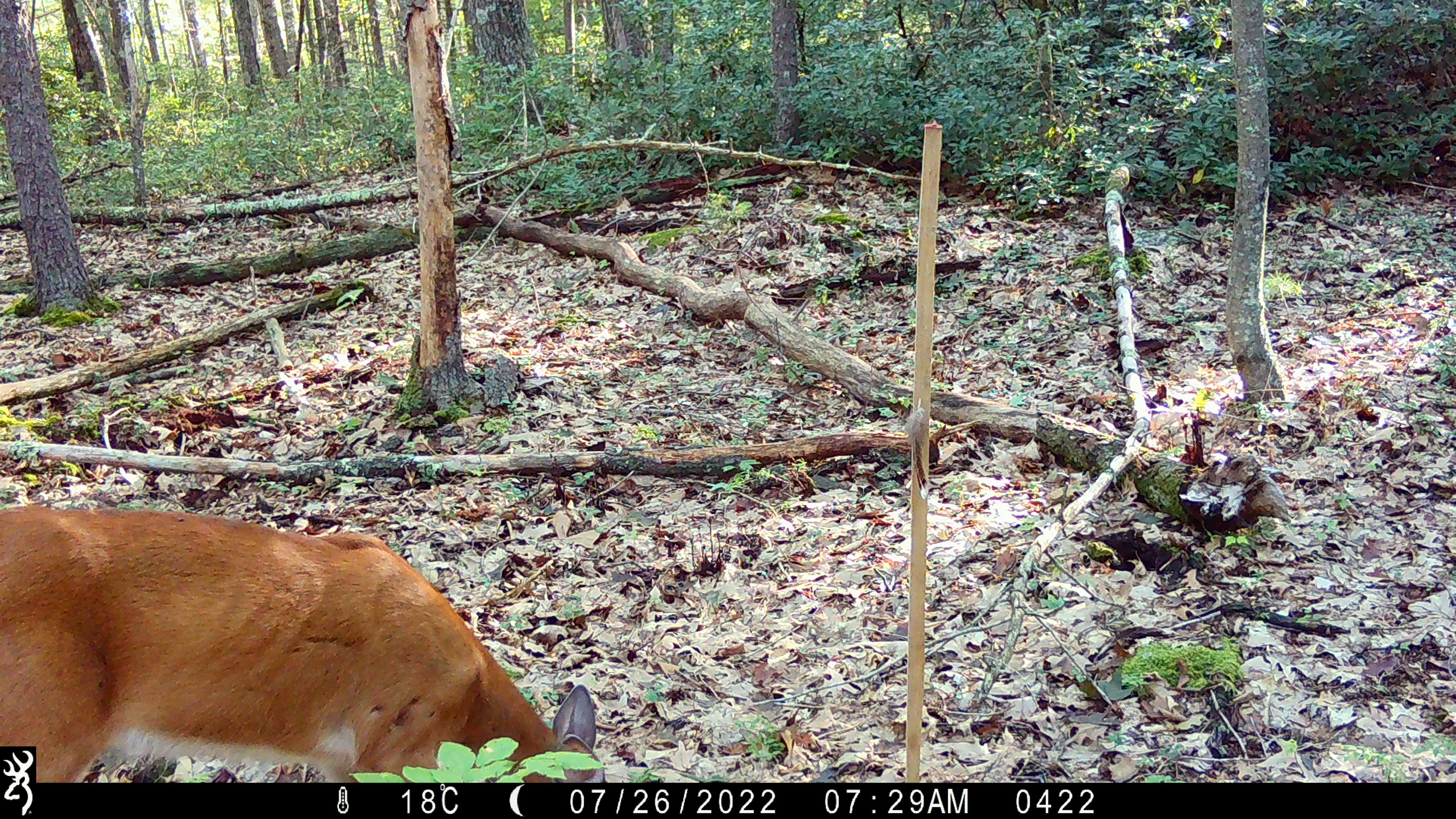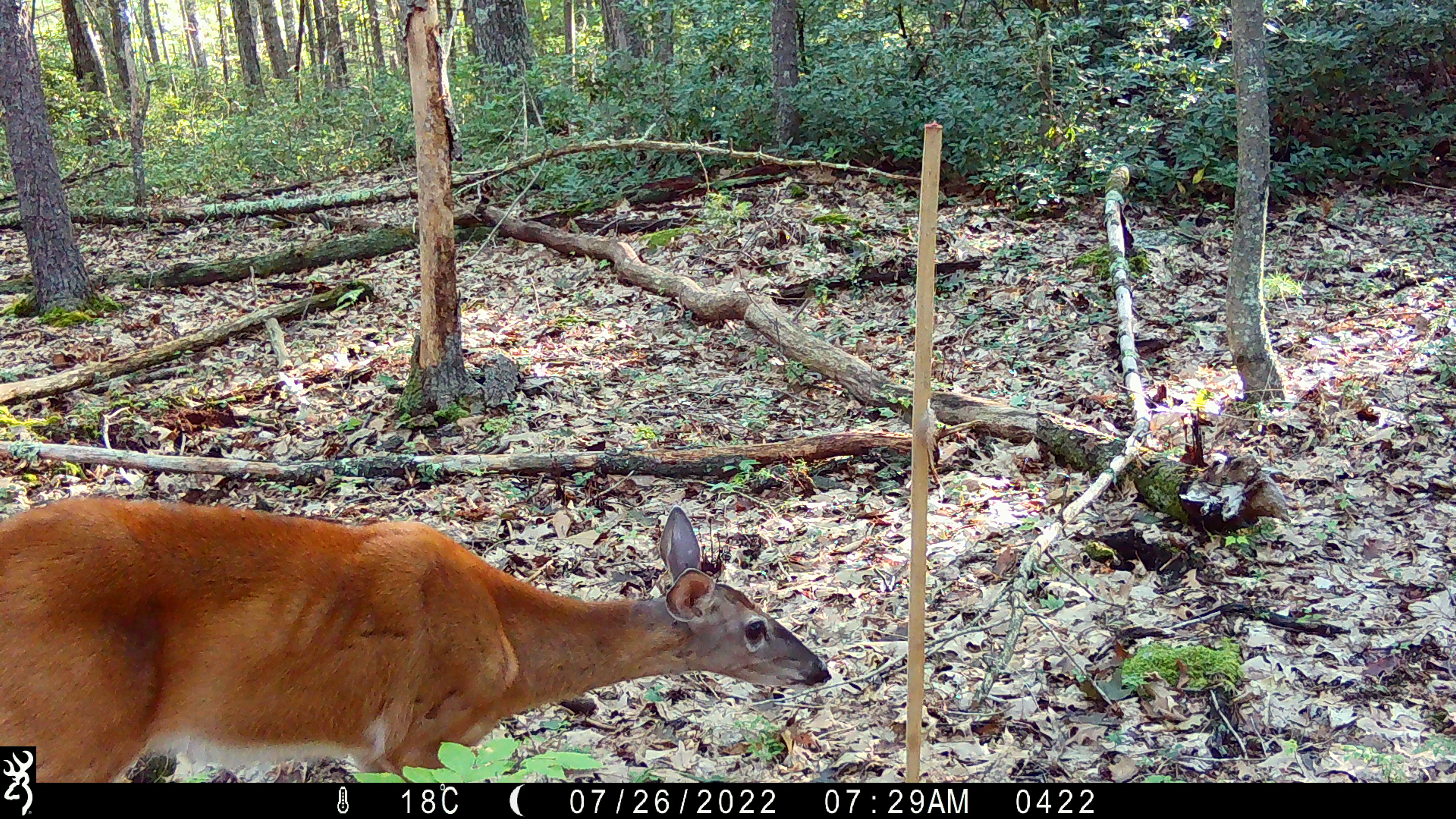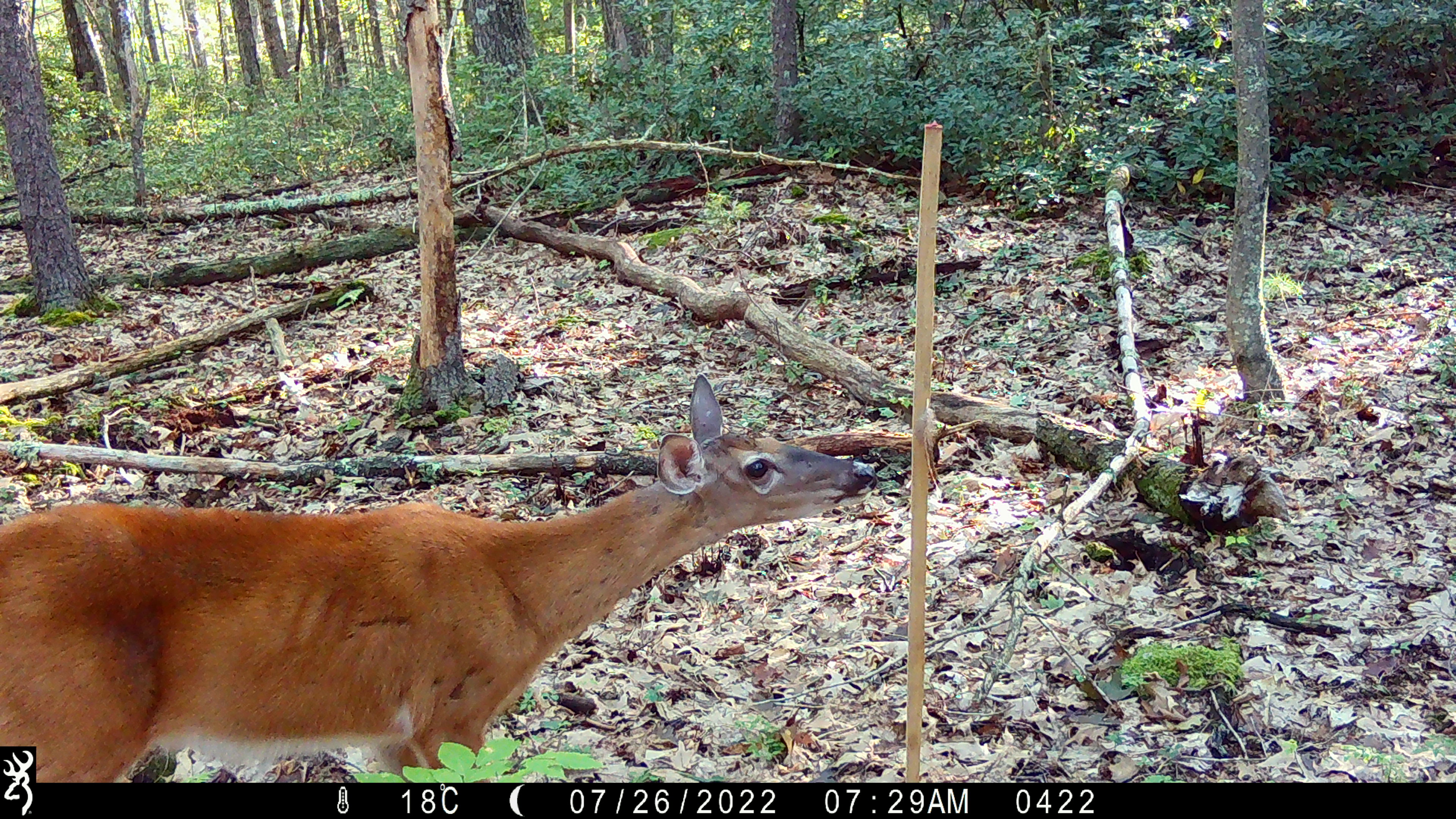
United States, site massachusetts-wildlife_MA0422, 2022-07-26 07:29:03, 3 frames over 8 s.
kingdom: Animalia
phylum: Chordata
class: Mammalia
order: Artiodactyla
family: Cervidae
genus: Odocoileus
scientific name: Odocoileus virginianus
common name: white-tailed deer